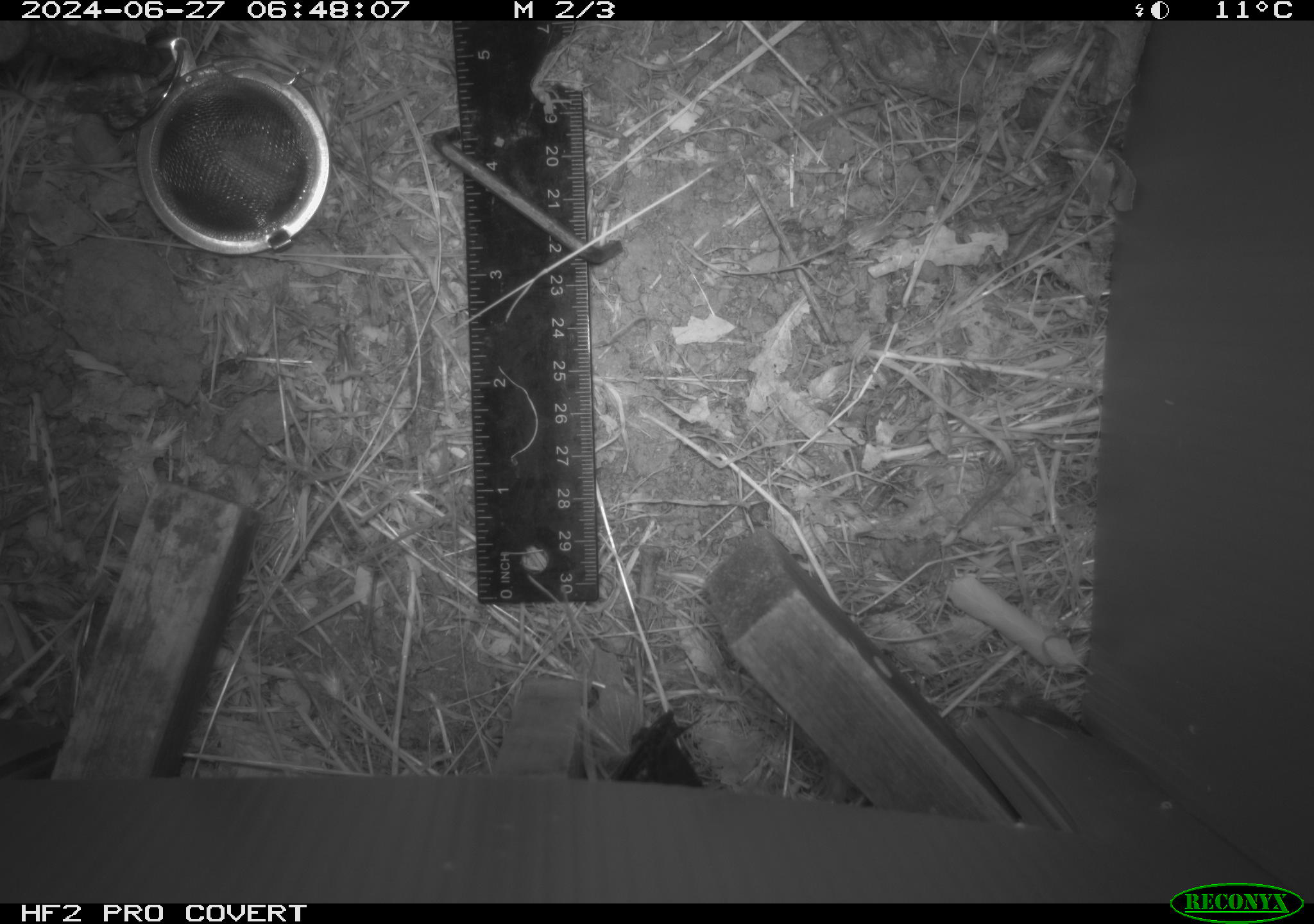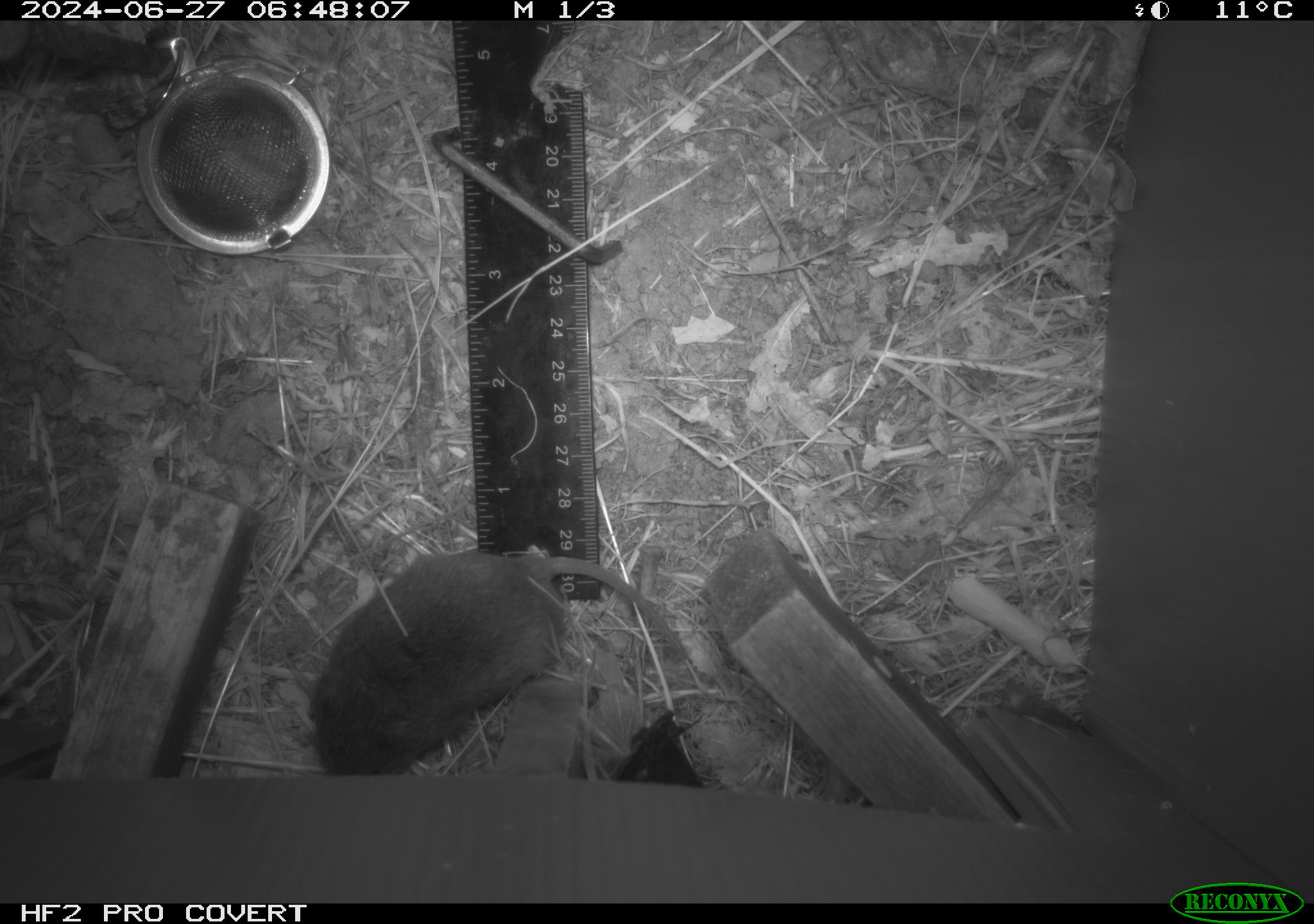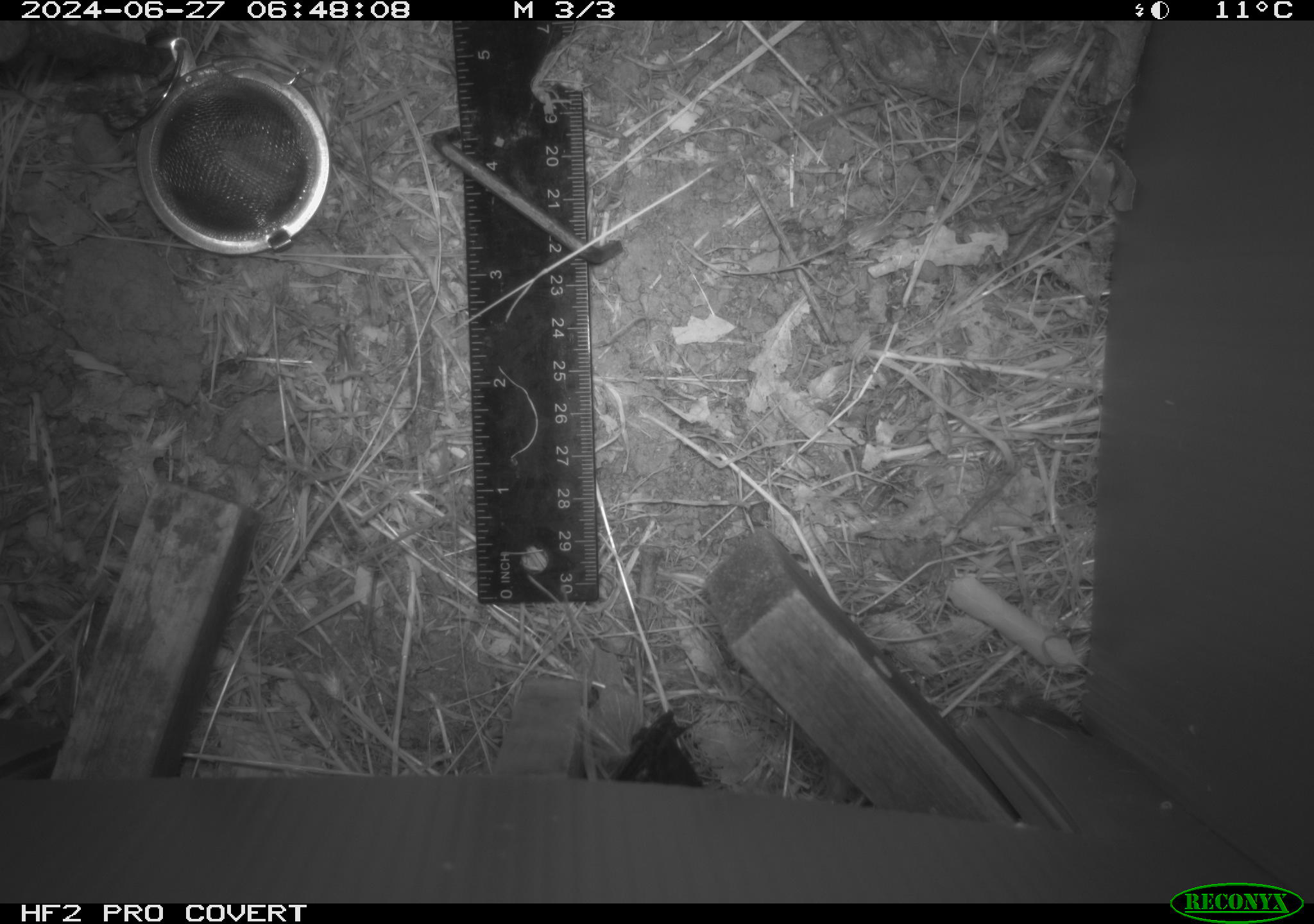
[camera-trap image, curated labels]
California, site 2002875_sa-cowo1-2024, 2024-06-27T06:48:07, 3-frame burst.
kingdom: Animalia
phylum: Chordata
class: Mammalia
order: Rodentia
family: Cricetidae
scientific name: Arvicolinae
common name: voles, lemmings, and muskrats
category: arvicolinae subfamily